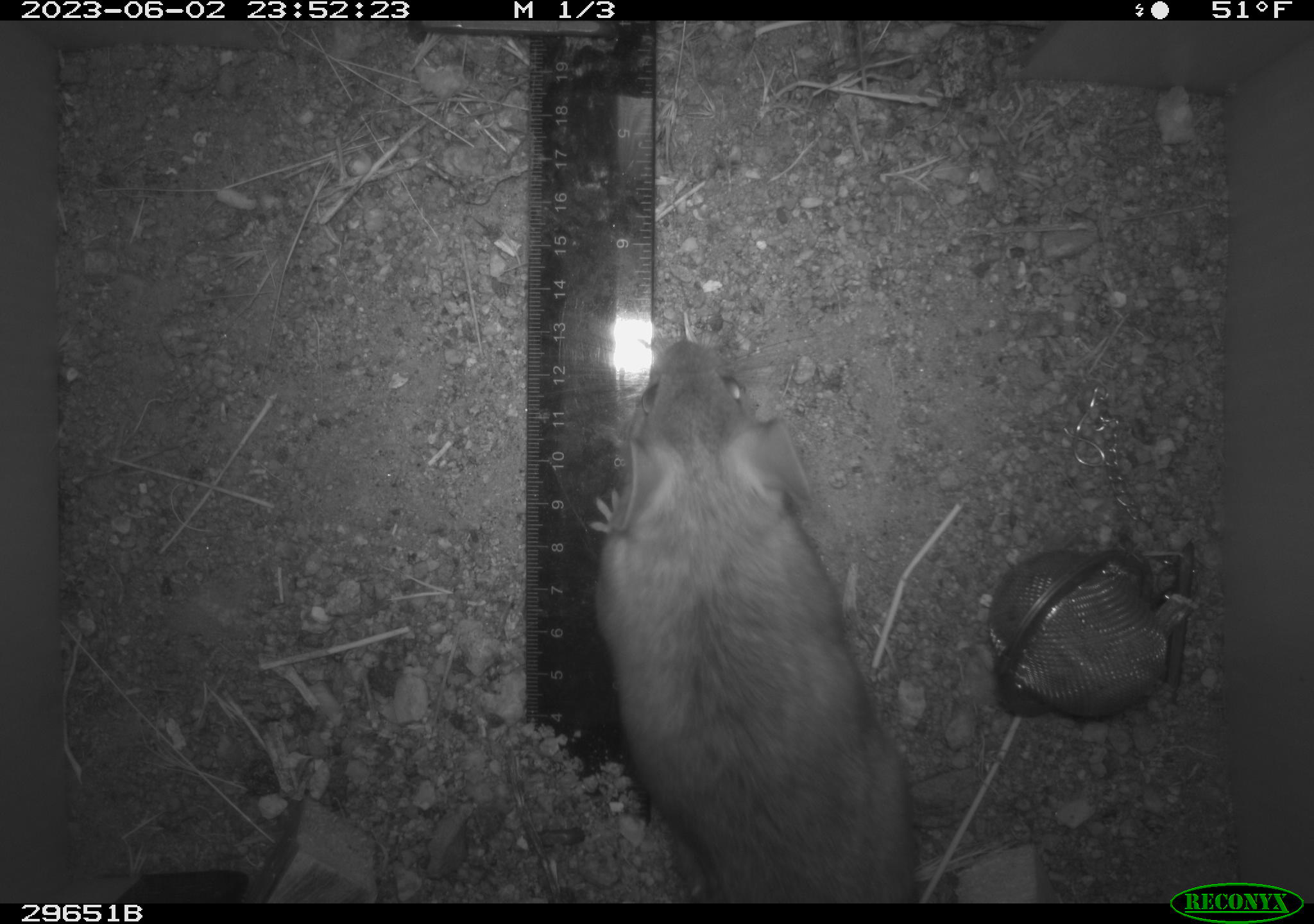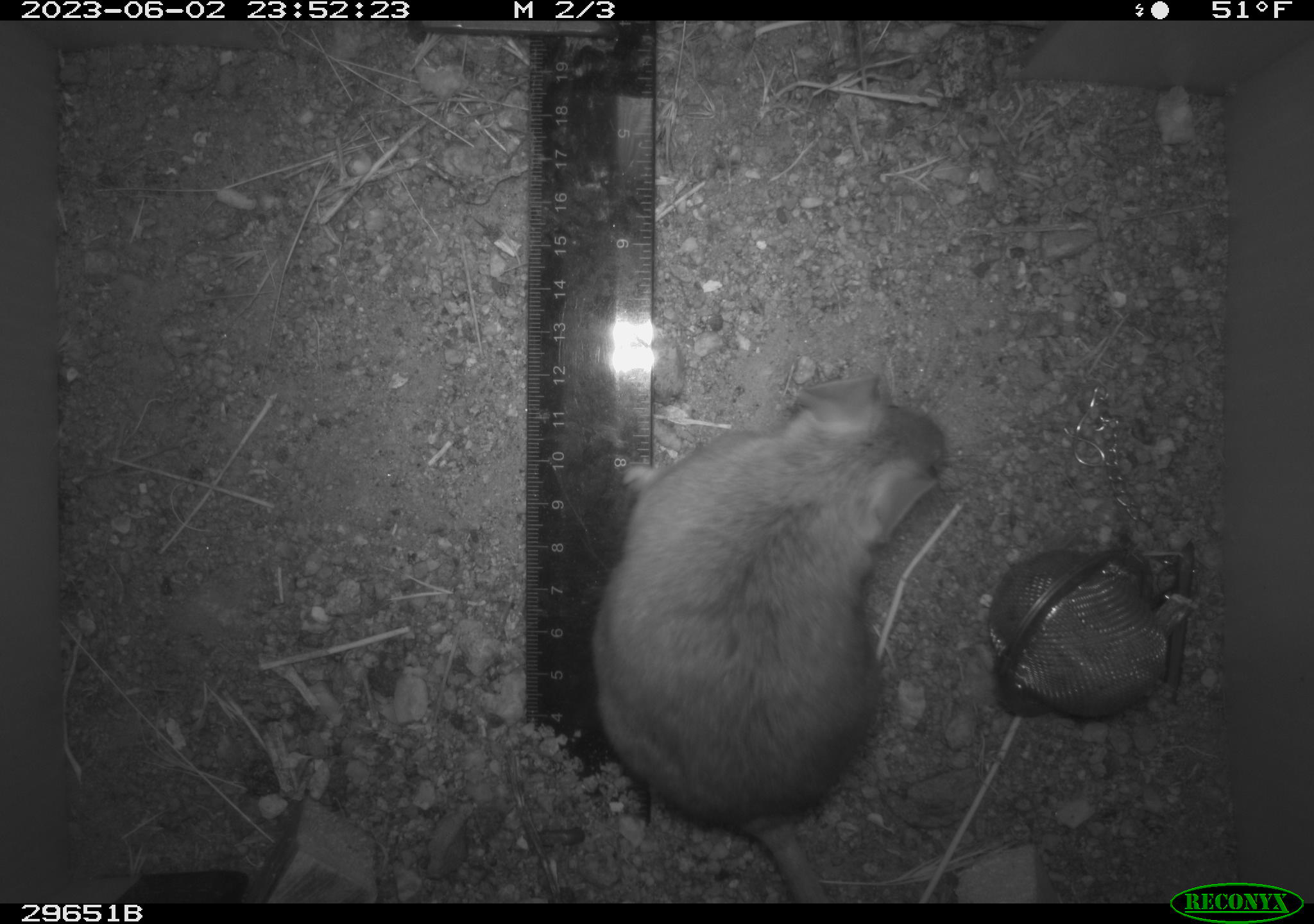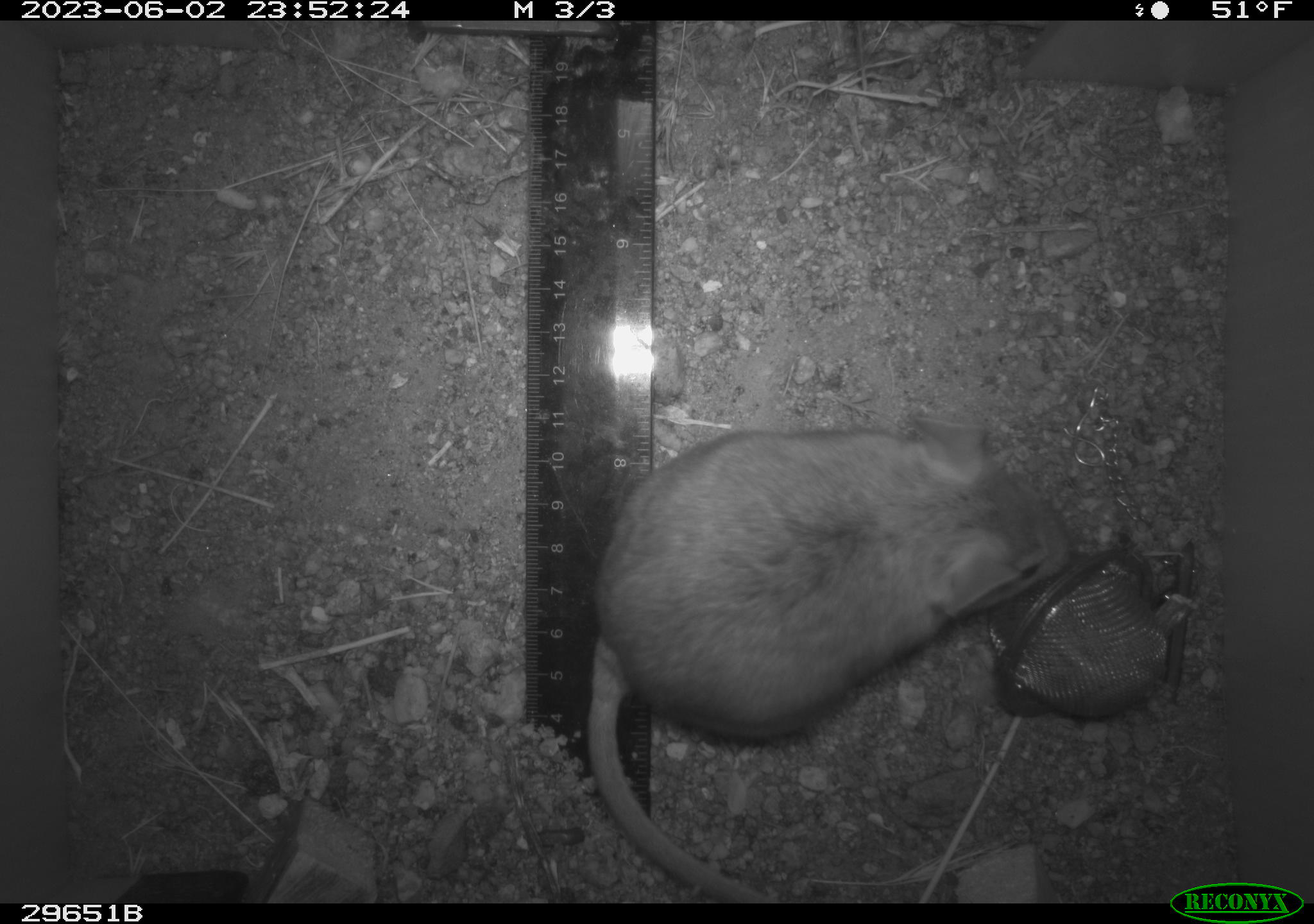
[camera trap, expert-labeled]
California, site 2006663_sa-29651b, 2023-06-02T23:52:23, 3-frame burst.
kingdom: Animalia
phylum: Chordata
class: Mammalia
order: Rodentia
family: Cricetidae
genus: Neotoma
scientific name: Neotoma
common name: pack rat or woodrat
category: neotoma species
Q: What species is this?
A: Neotoma species (pack rat or woodrat) (Neotoma).